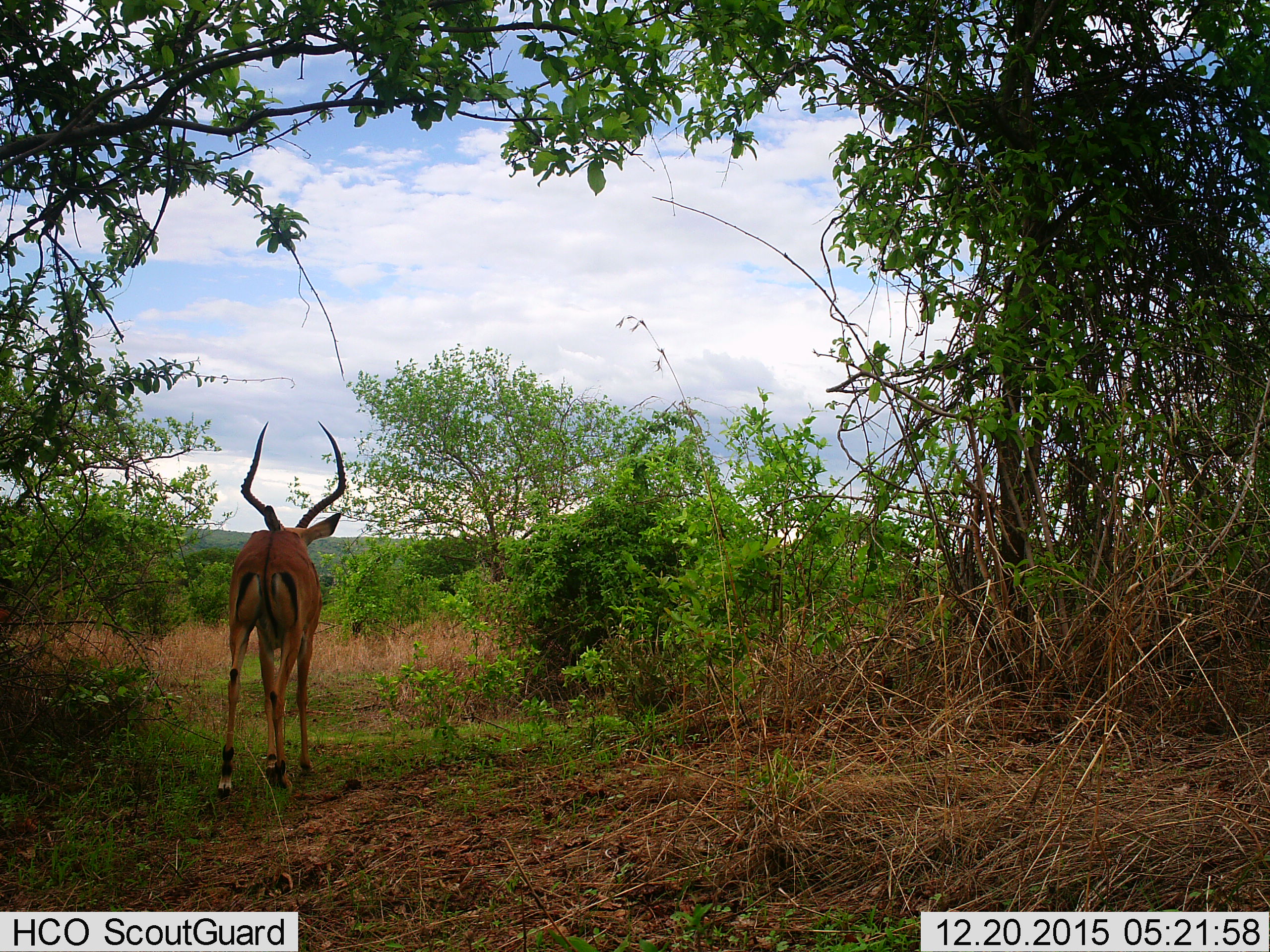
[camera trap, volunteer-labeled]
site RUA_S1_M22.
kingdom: Animalia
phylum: Chordata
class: Mammalia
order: Artiodactyla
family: Bovidae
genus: Aepyceros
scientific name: Aepyceros melampus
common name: impala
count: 1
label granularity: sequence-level